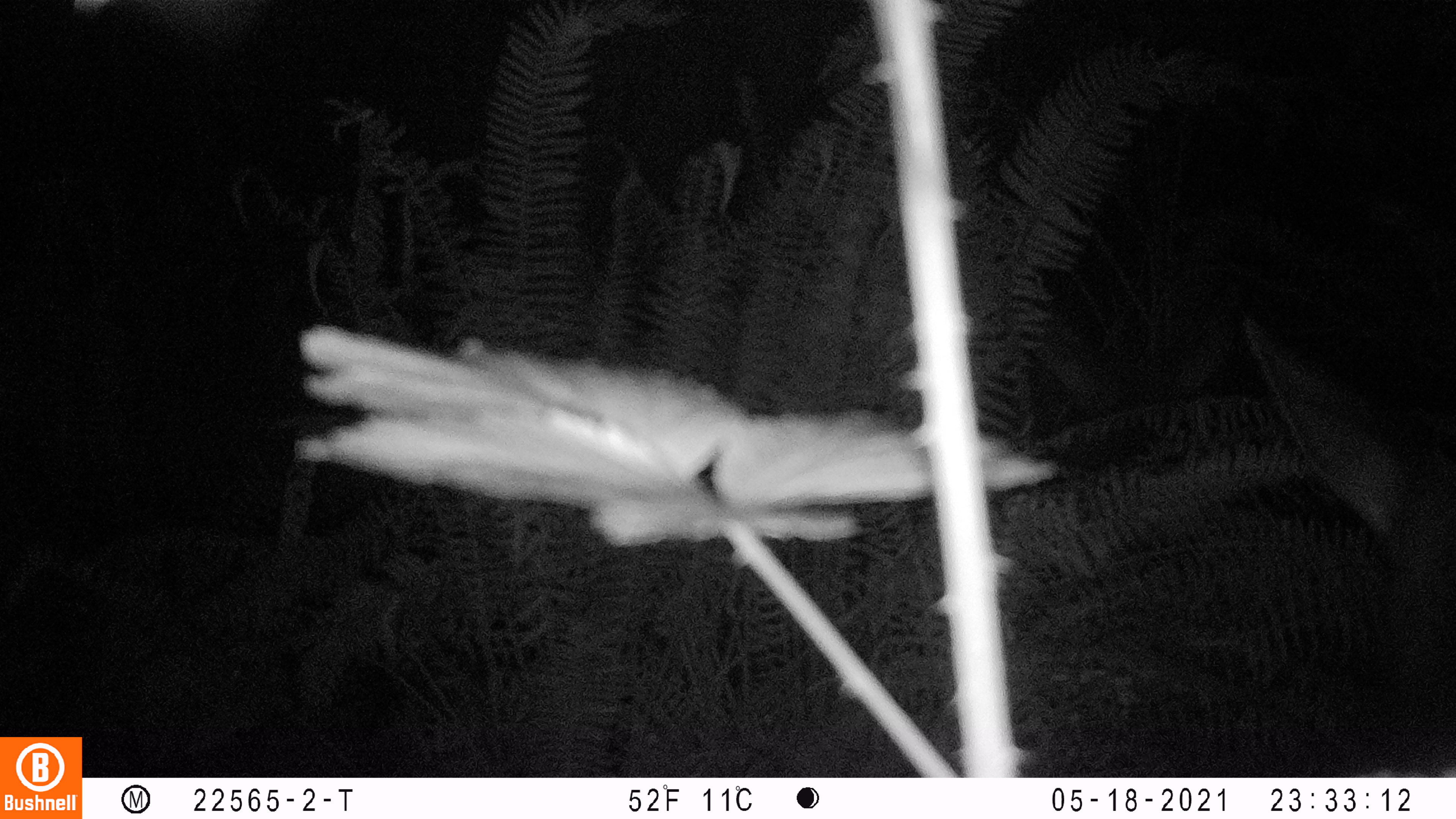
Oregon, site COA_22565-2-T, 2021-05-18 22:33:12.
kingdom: Animalia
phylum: Chordata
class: Mammalia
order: Artiodactyla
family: Cervidae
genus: Cervus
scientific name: Cervus canadensis roosevelti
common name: roosevelt elk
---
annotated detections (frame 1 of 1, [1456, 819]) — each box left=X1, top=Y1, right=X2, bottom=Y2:
roosevelt elk: left=1235, top=309, right=1451, bottom=768